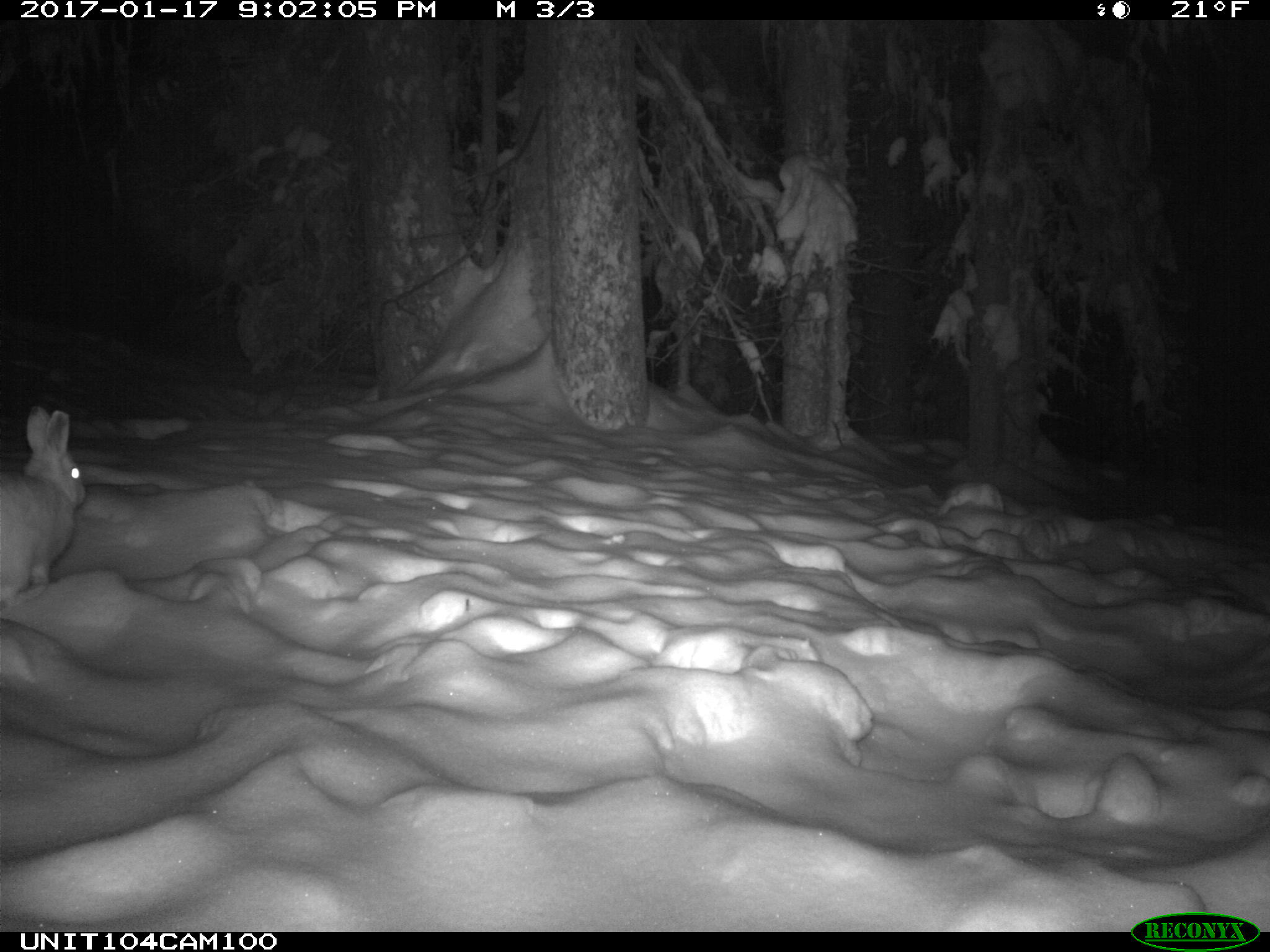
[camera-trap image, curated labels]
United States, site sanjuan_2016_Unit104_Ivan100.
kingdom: Animalia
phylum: Chordata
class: Mammalia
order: Lagomorpha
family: Leporidae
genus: Lepus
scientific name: Lepus americanus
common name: snowshoe hare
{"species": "Lepus americanus (snowshoe hare)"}